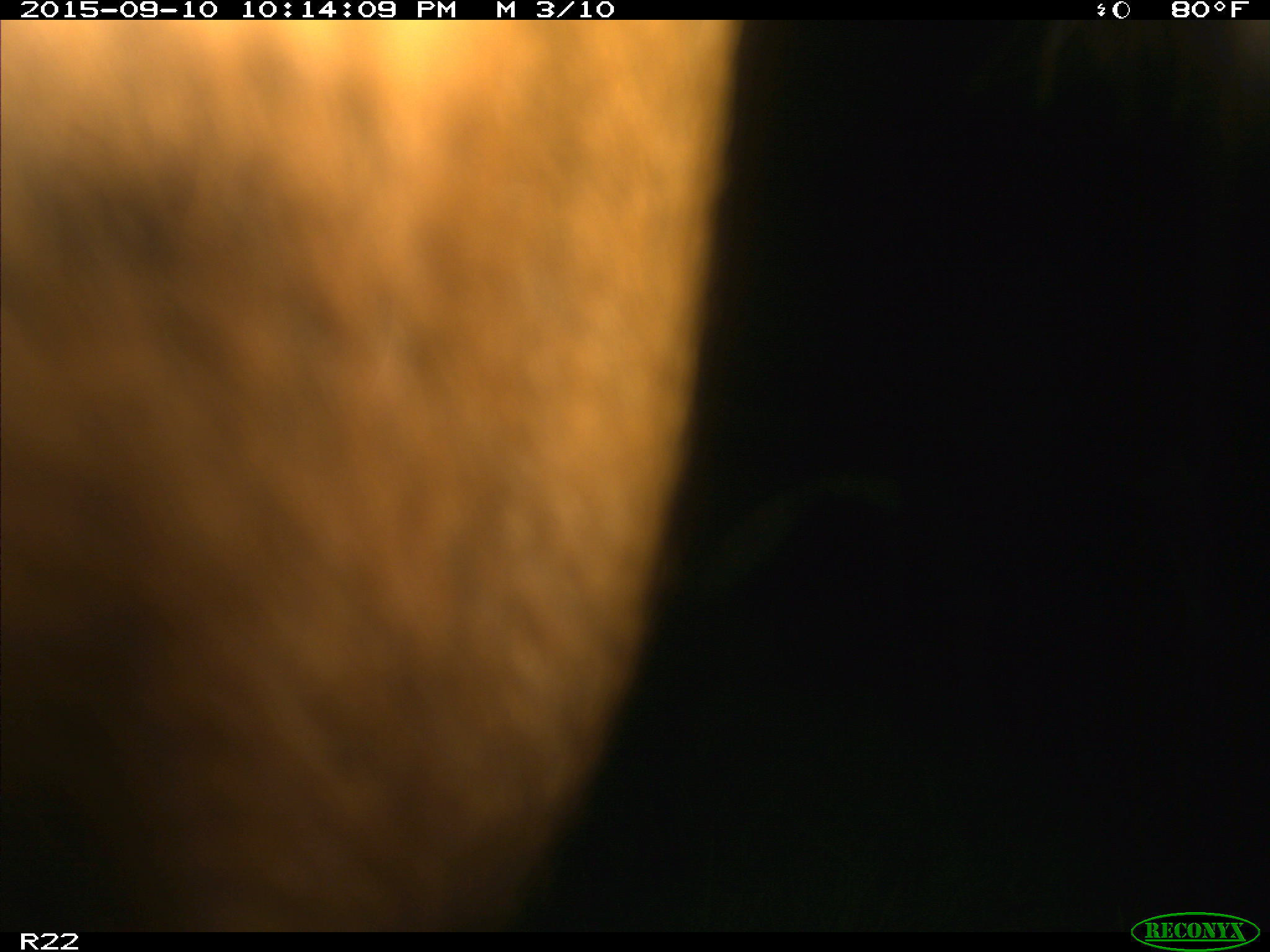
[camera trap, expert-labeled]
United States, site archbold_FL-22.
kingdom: Animalia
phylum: Chordata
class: Mammalia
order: Artiodactyla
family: Bovidae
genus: Bos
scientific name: Bos taurus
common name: domestic cow